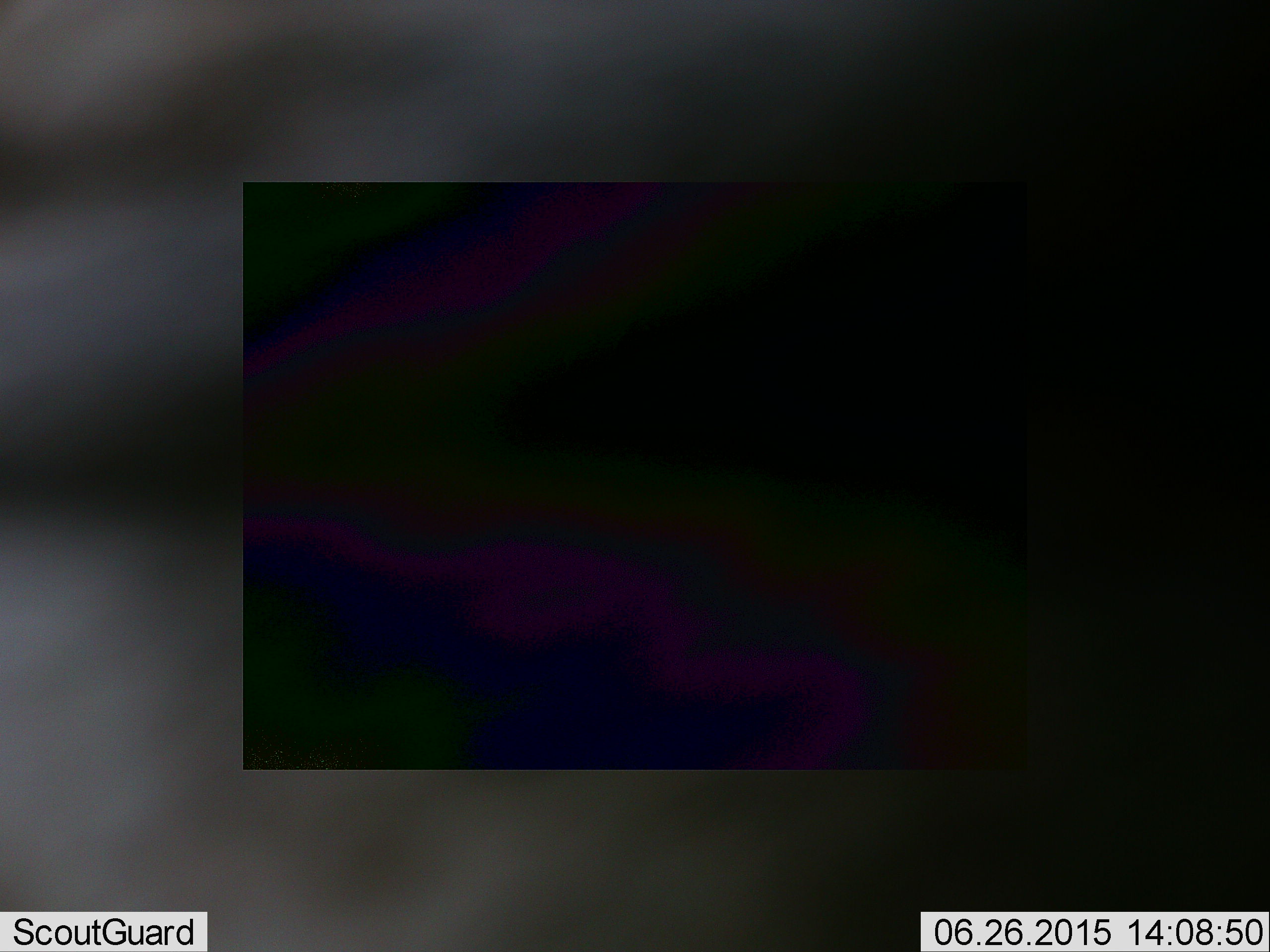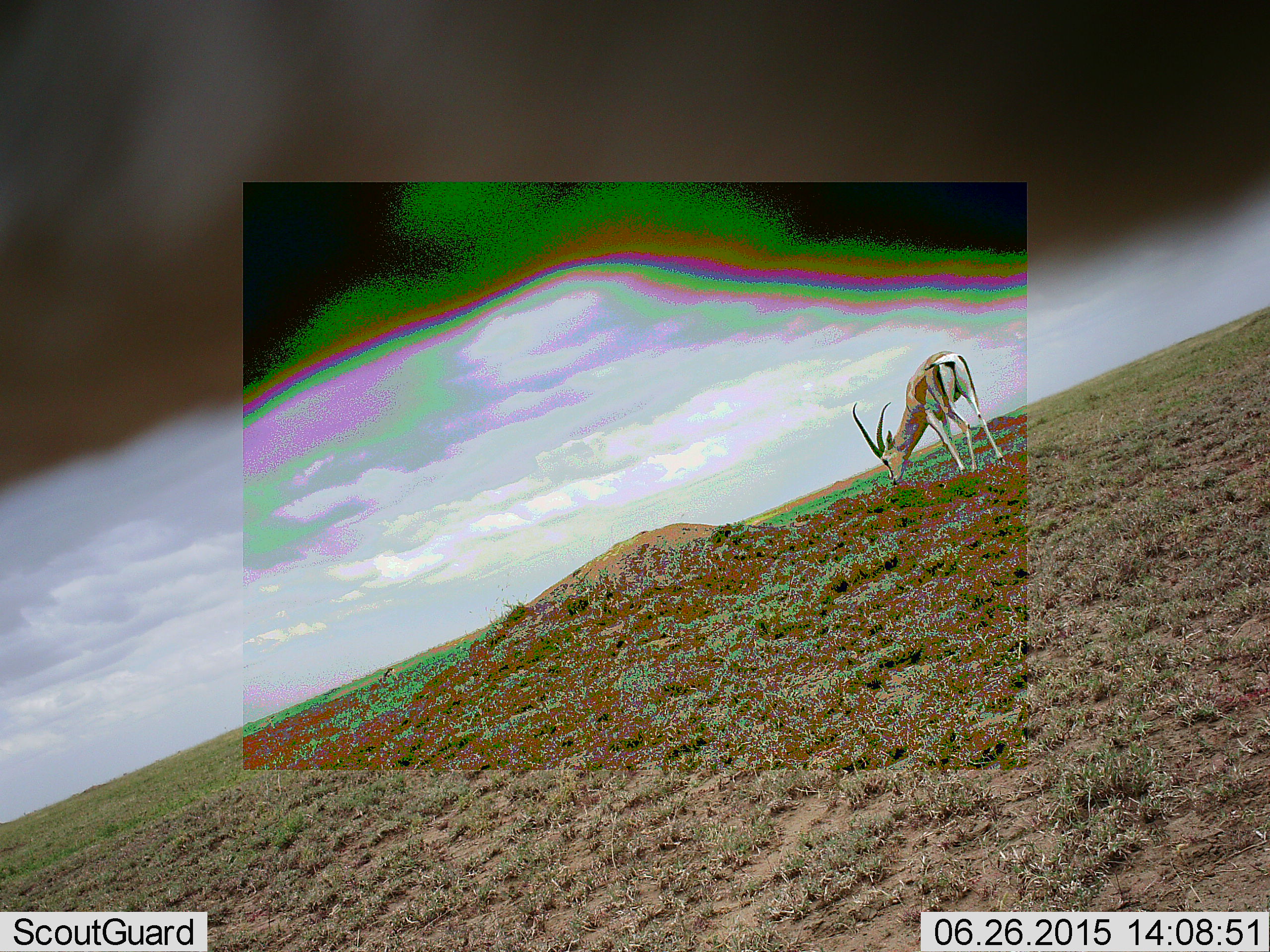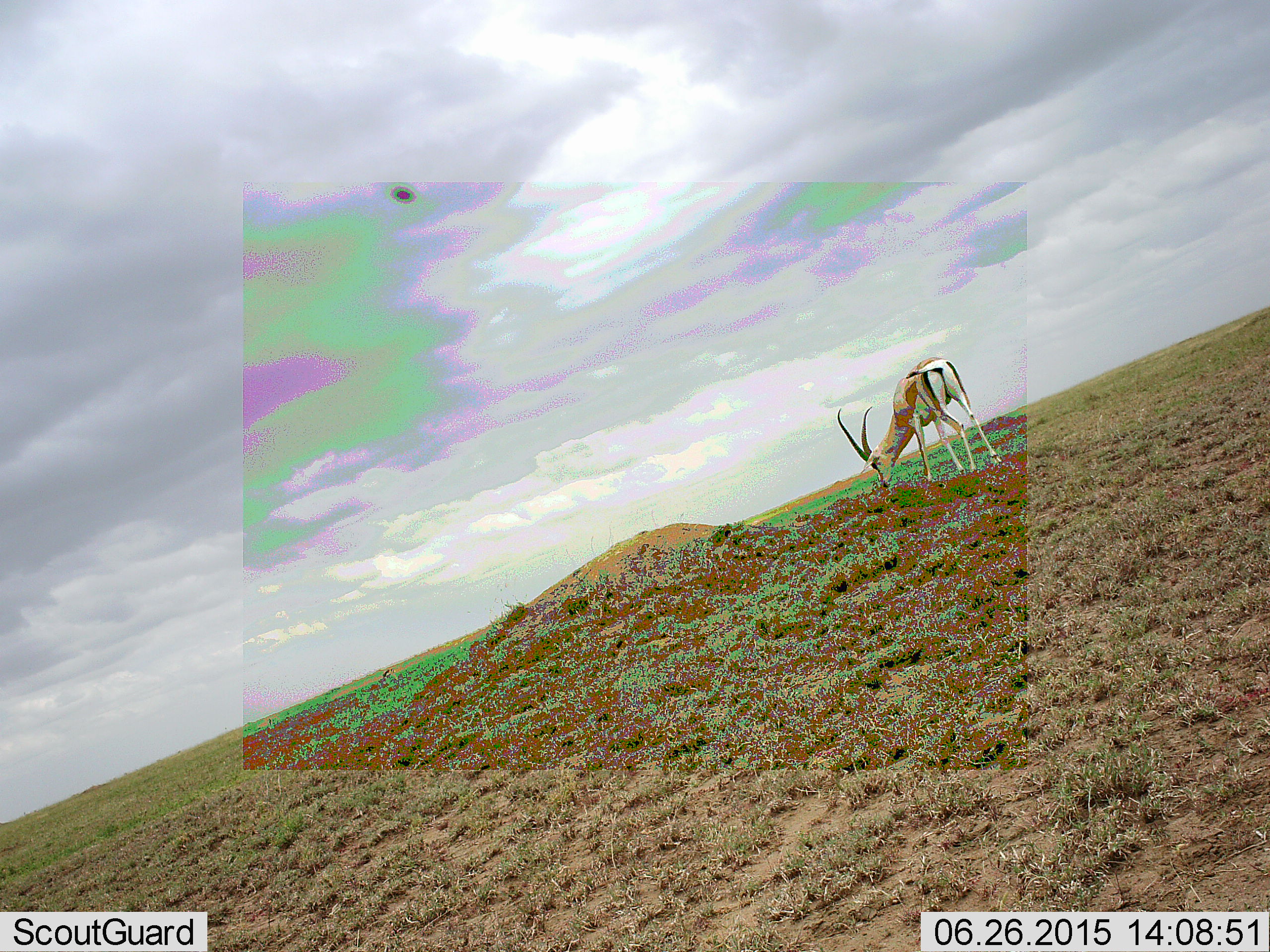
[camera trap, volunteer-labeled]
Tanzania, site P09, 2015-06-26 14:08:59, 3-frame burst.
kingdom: Animalia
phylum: Chordata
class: Mammalia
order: Artiodactyla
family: Bovidae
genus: Nanger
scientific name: Nanger granti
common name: grant's gazelle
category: gazellegrants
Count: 1.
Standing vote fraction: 27%.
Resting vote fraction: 0%.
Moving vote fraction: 0%.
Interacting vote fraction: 0%.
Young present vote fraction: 0%.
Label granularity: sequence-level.